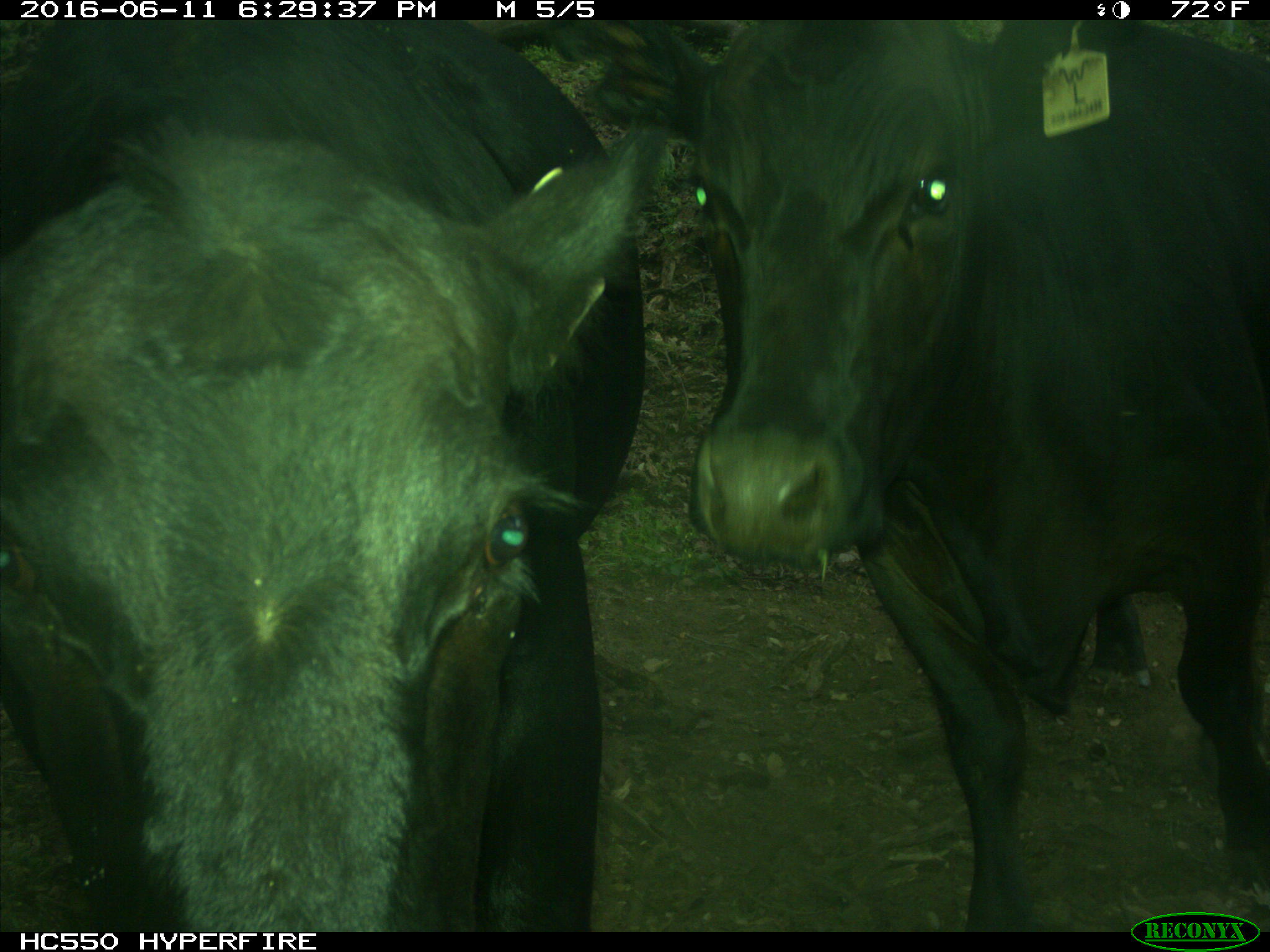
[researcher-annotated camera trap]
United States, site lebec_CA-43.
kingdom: Animalia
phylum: Chordata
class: Mammalia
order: Artiodactyla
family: Bovidae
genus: Bos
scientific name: Bos taurus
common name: domestic cow